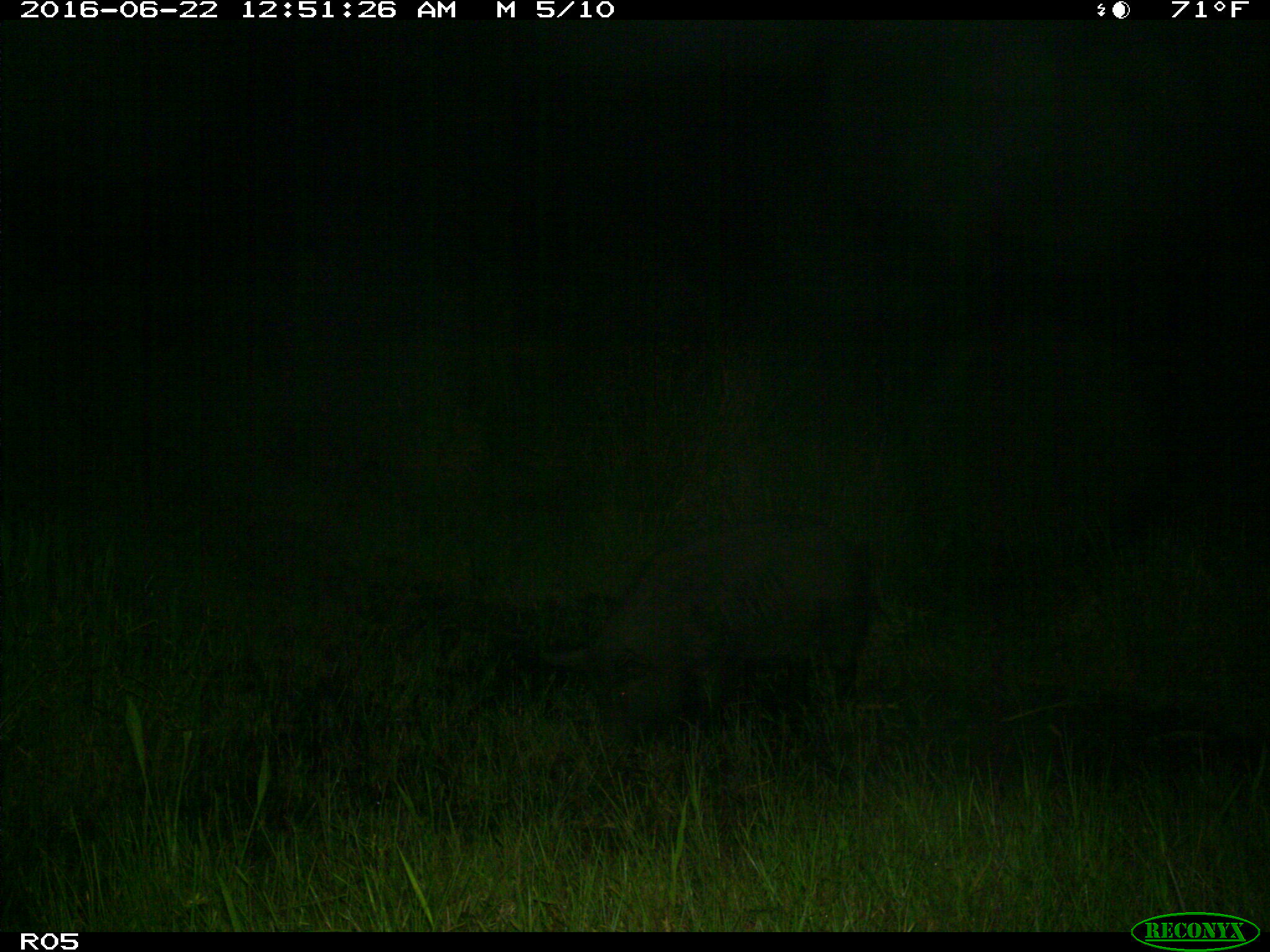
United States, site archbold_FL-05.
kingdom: Animalia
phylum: Chordata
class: Mammalia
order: Artiodactyla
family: Suidae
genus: Sus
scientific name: Sus scrofa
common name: wild boar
Sus scrofa (wild boar).